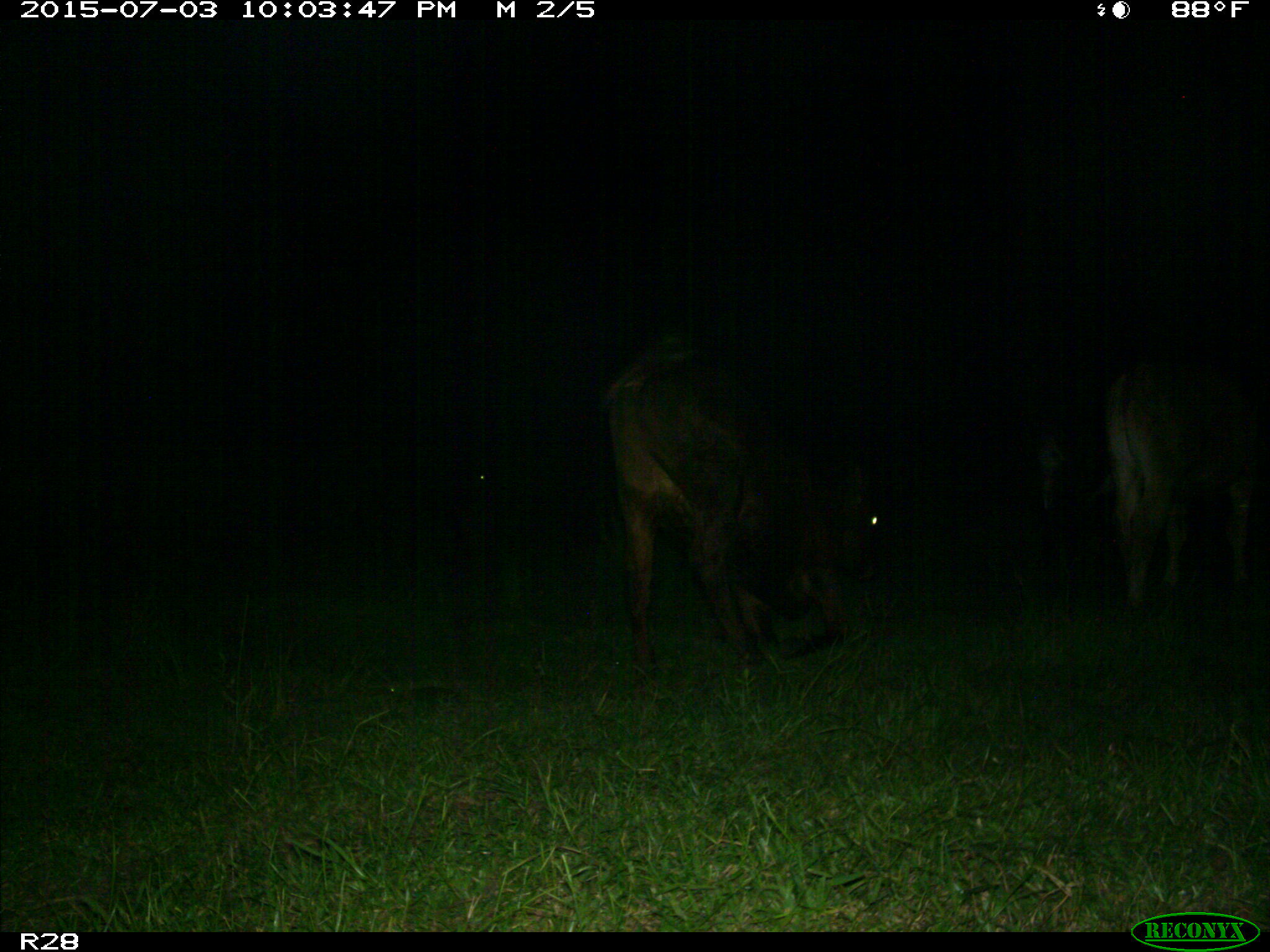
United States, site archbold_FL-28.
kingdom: Animalia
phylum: Chordata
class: Mammalia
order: Artiodactyla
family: Bovidae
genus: Bos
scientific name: Bos taurus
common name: domestic cow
Bos taurus (domestic cow).